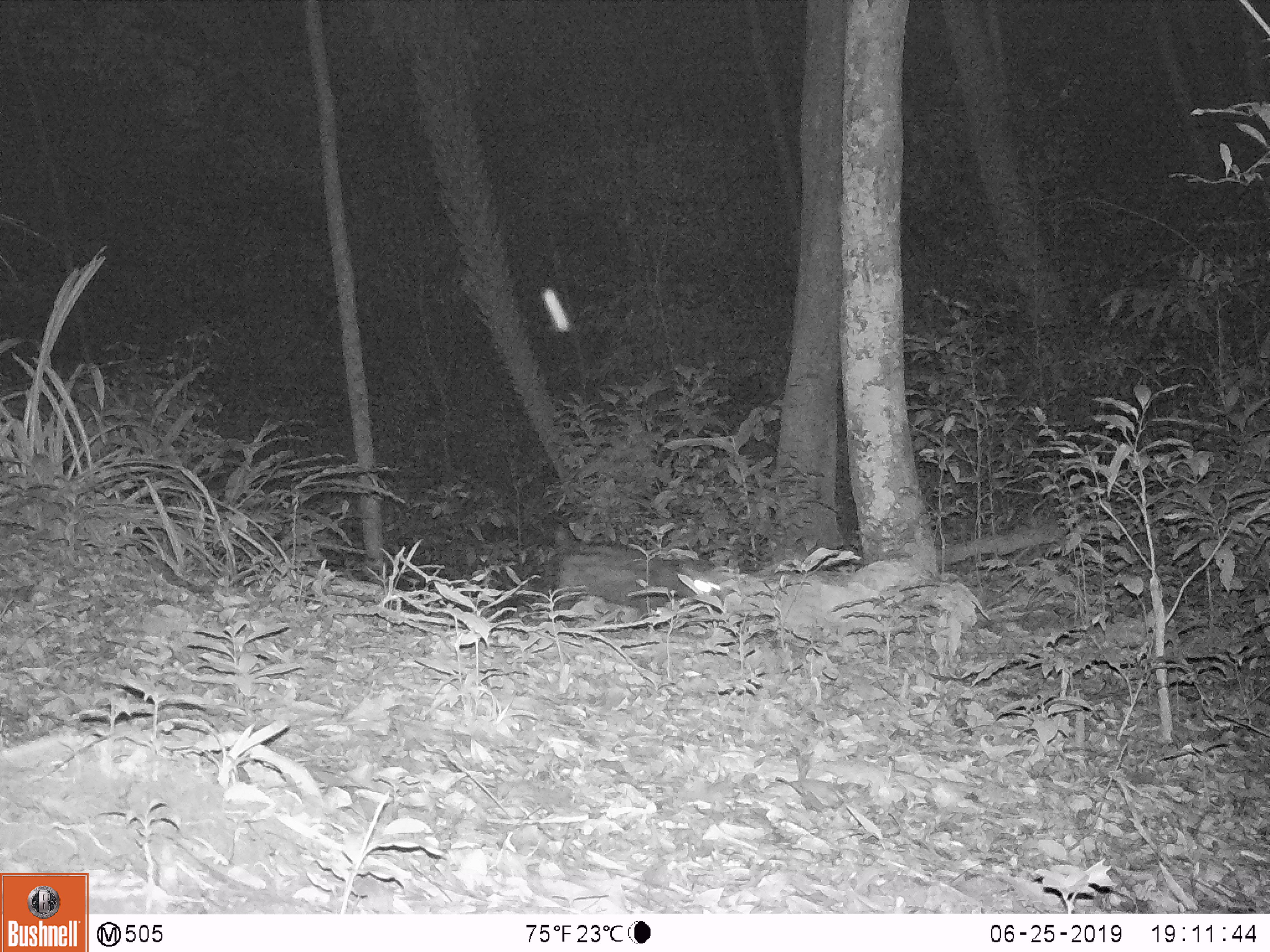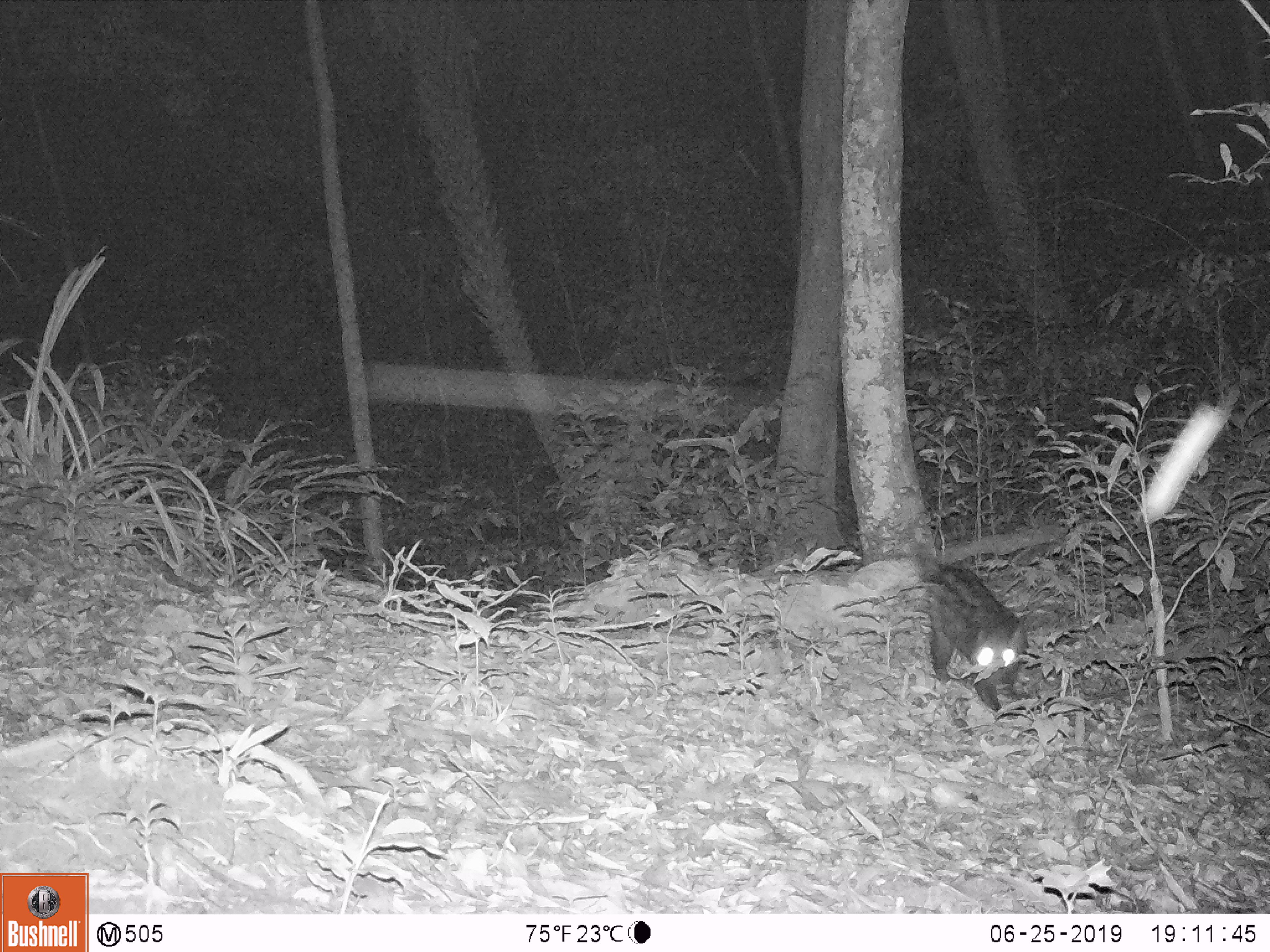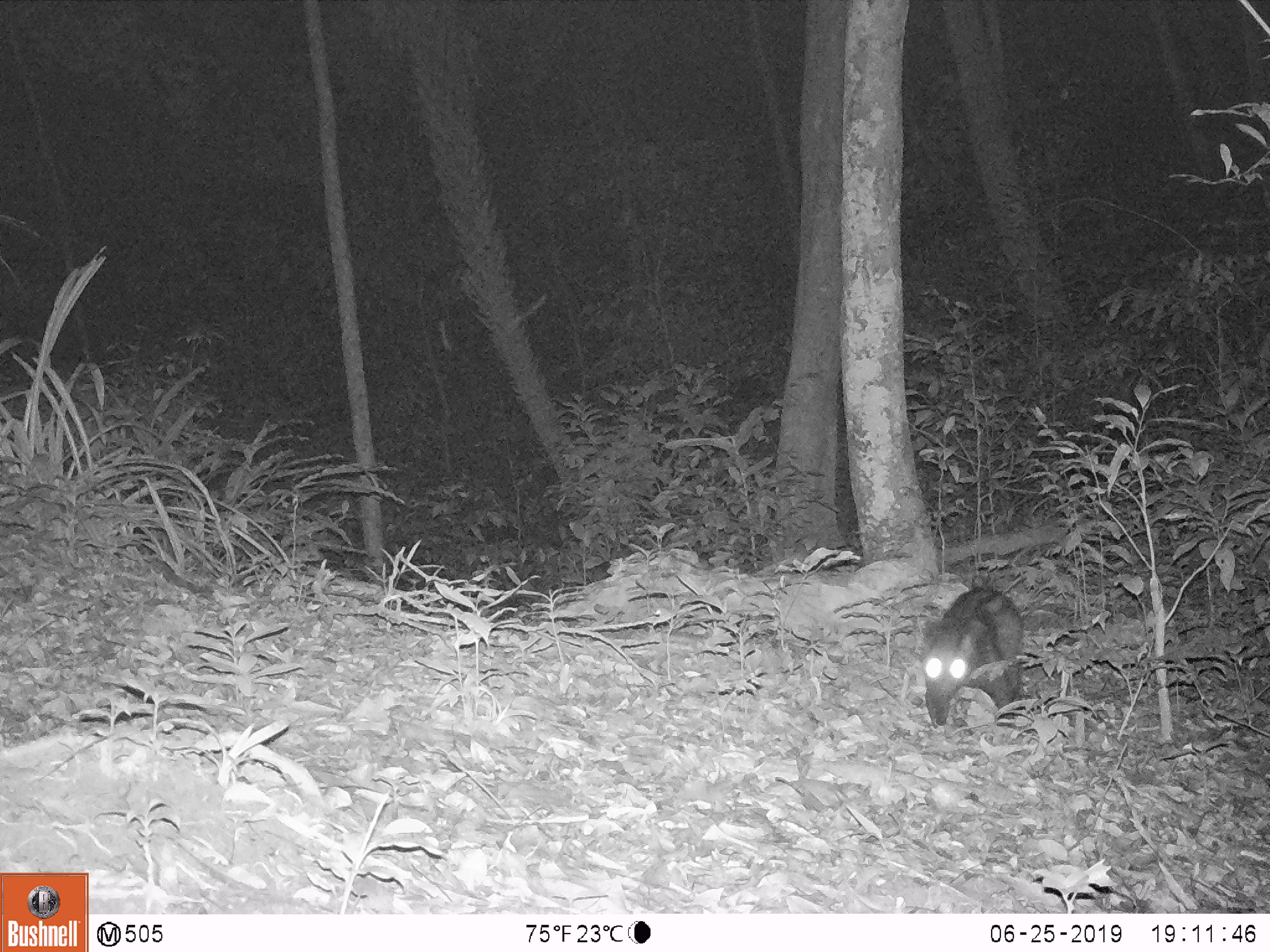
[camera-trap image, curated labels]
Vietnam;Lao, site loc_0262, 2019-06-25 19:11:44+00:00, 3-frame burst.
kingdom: Animalia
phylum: Chordata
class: Mammalia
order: Carnivora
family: Viverridae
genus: Paradoxurus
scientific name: Paradoxurus hermaphroditus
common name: common palm civet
Common palm civet (Paradoxurus hermaphroditus). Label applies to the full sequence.